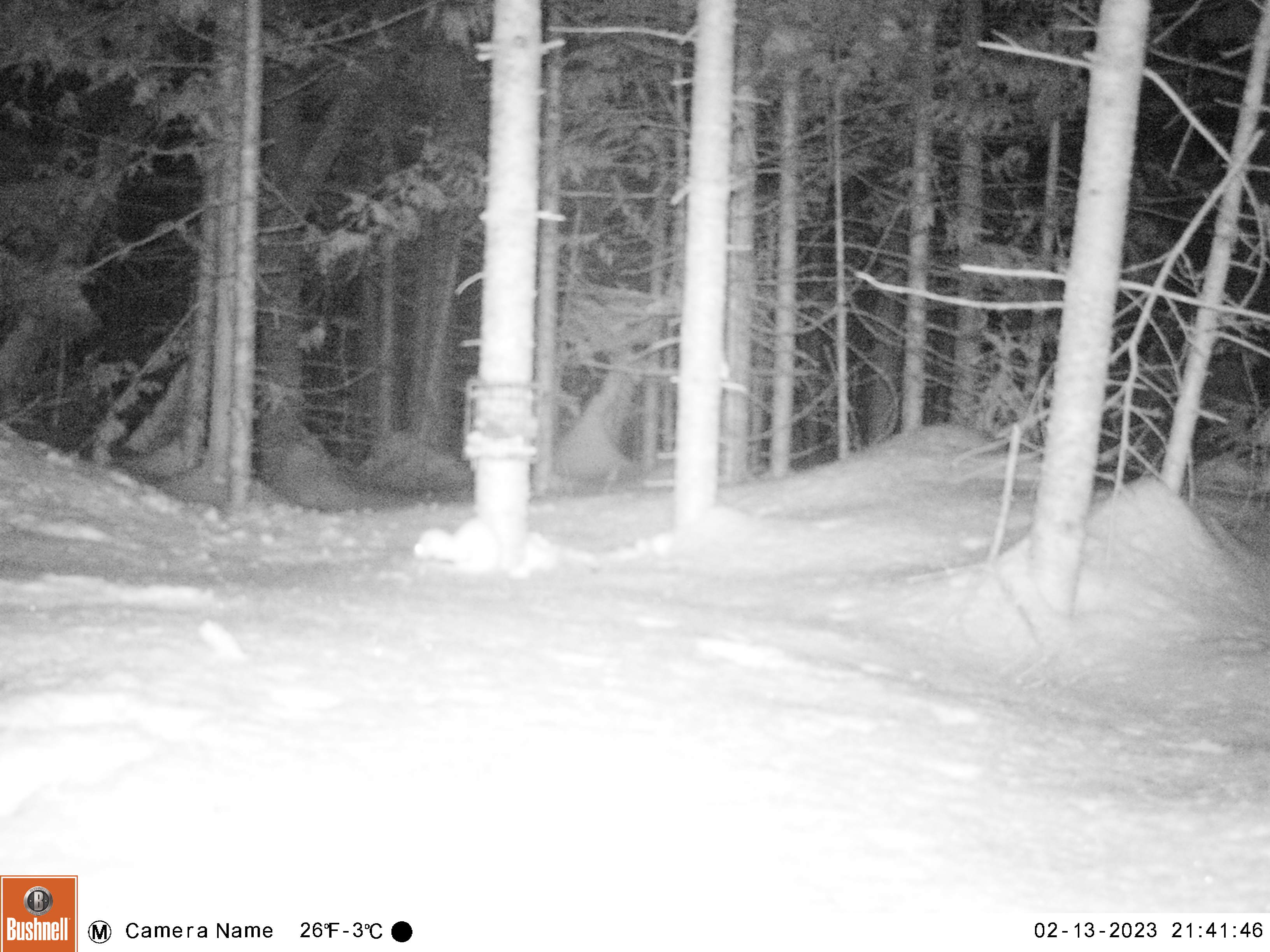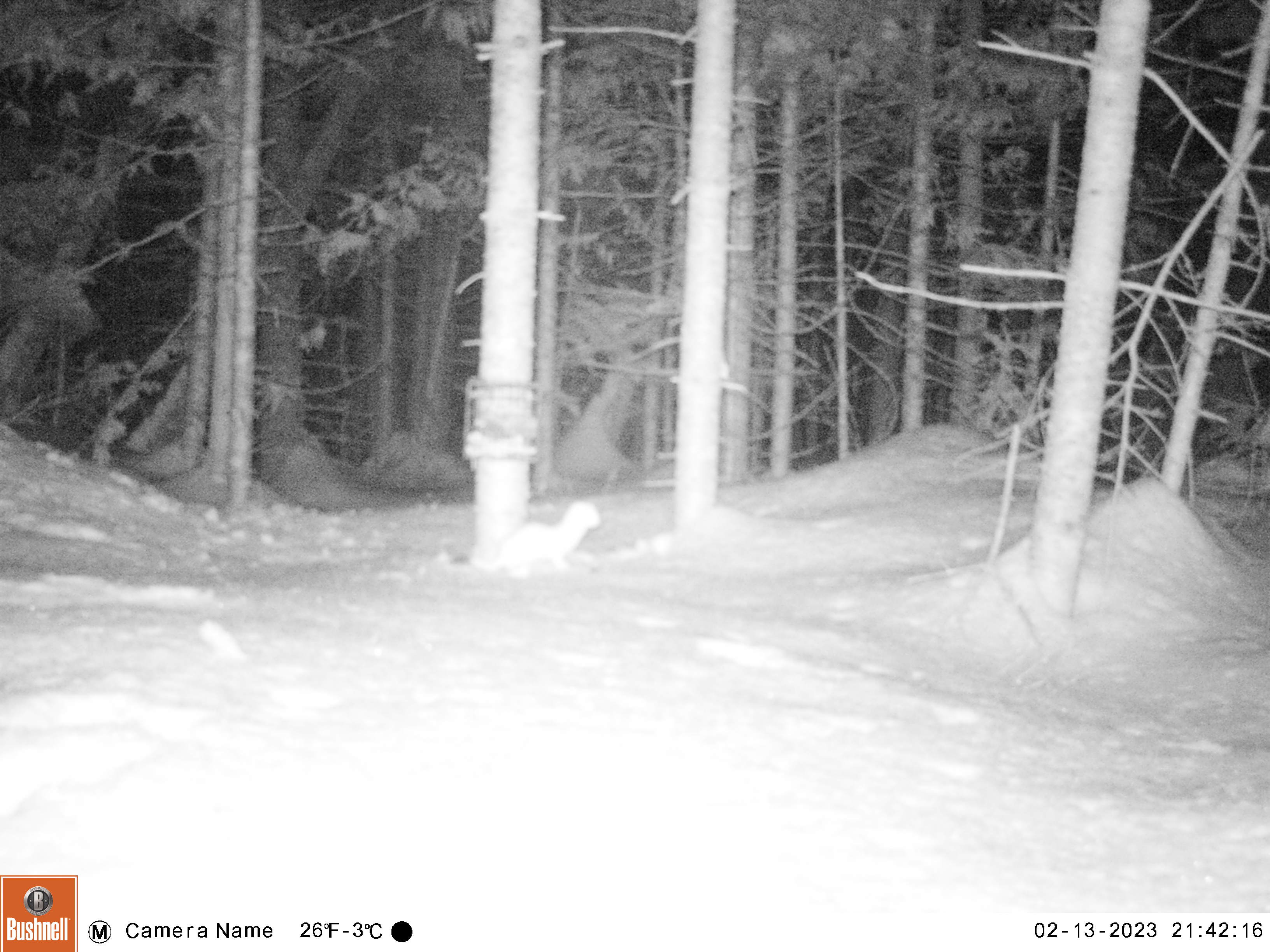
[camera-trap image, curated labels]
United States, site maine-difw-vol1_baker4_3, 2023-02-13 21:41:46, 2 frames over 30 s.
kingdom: Animalia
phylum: Chordata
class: Mammalia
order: Carnivora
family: Mustelidae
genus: Mustela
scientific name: Mustela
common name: weasel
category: weasel sp.